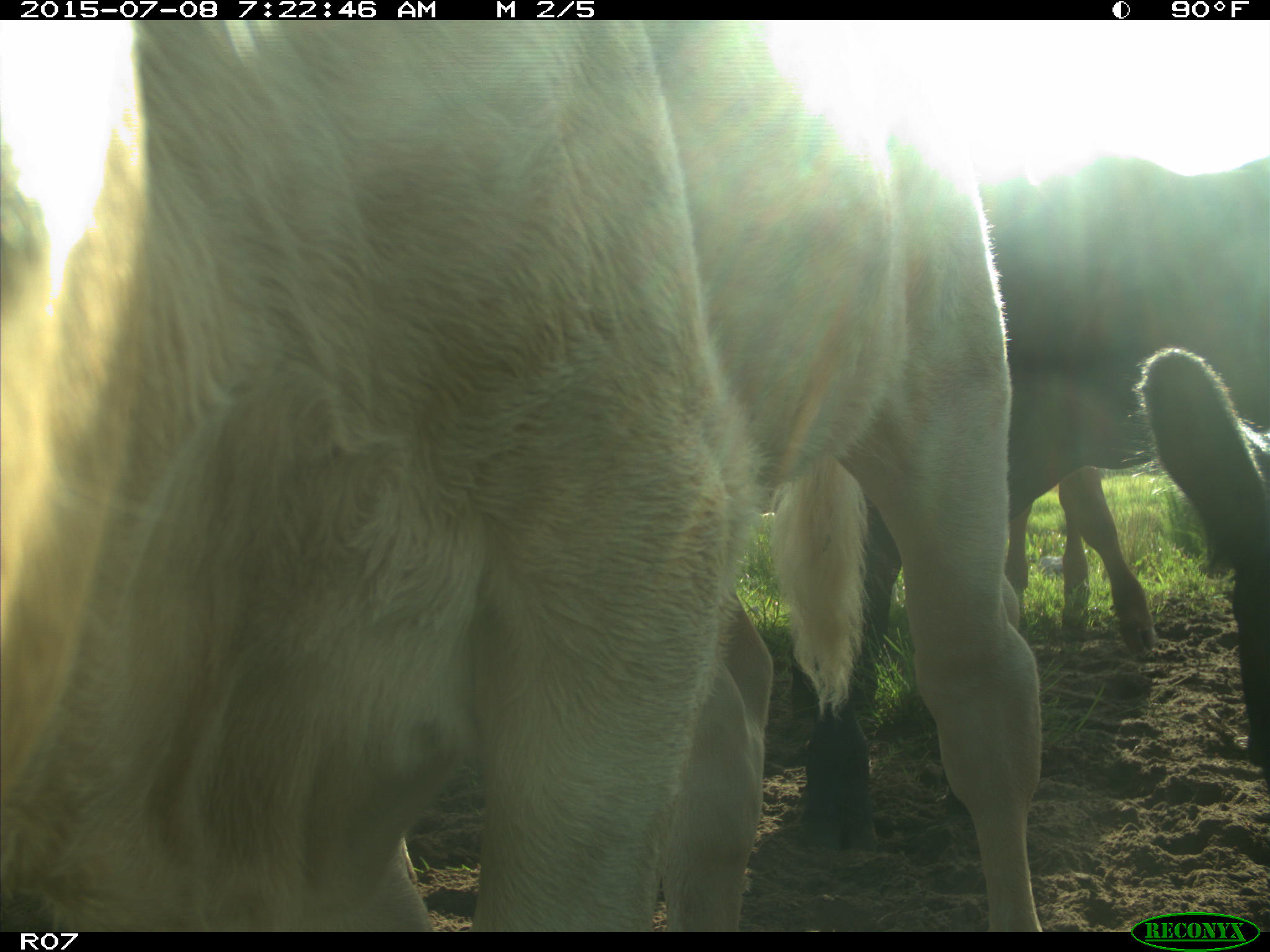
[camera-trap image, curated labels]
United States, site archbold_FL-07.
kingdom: Animalia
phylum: Chordata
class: Mammalia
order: Artiodactyla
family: Bovidae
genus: Bos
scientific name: Bos taurus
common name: domestic cow